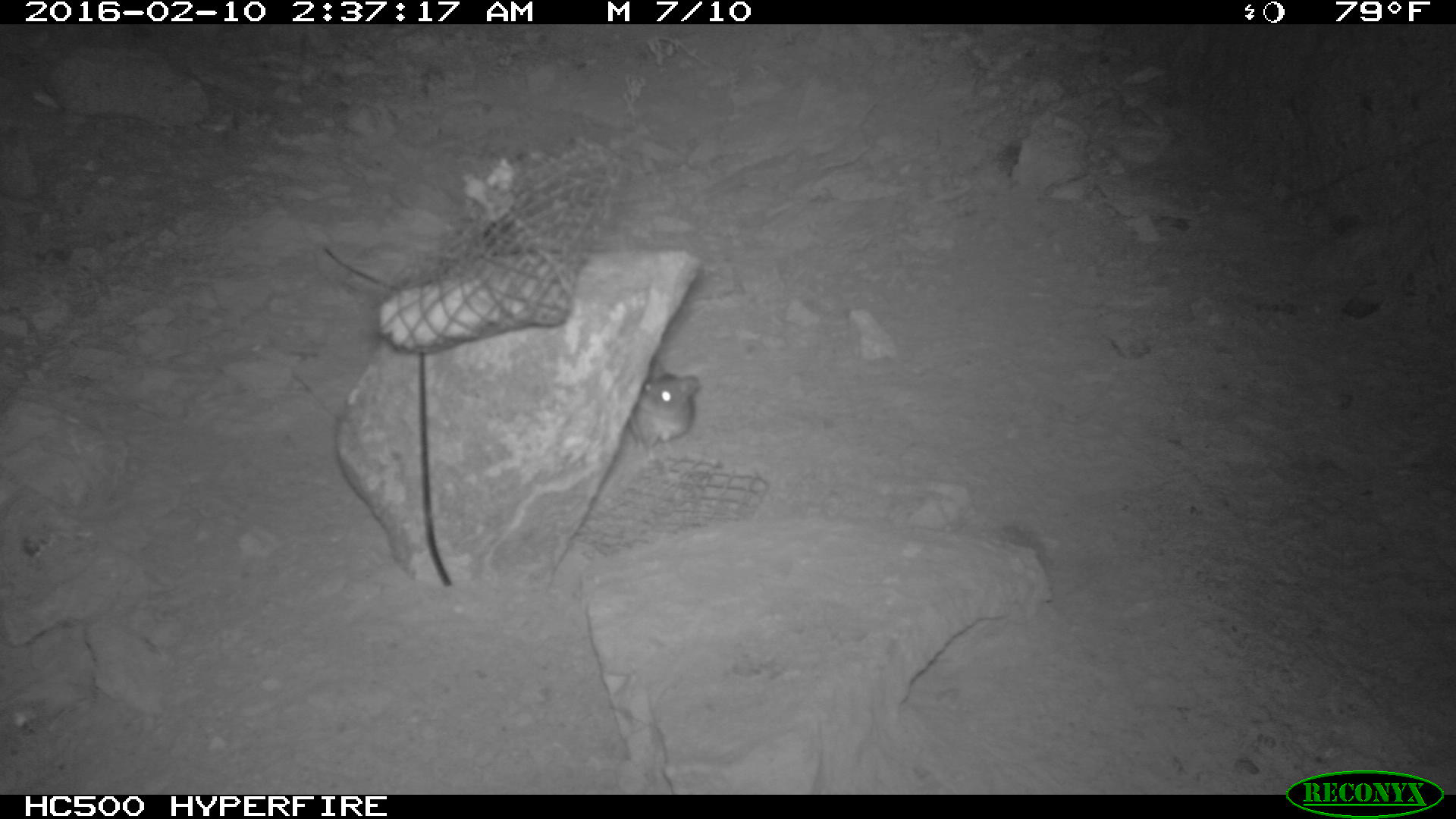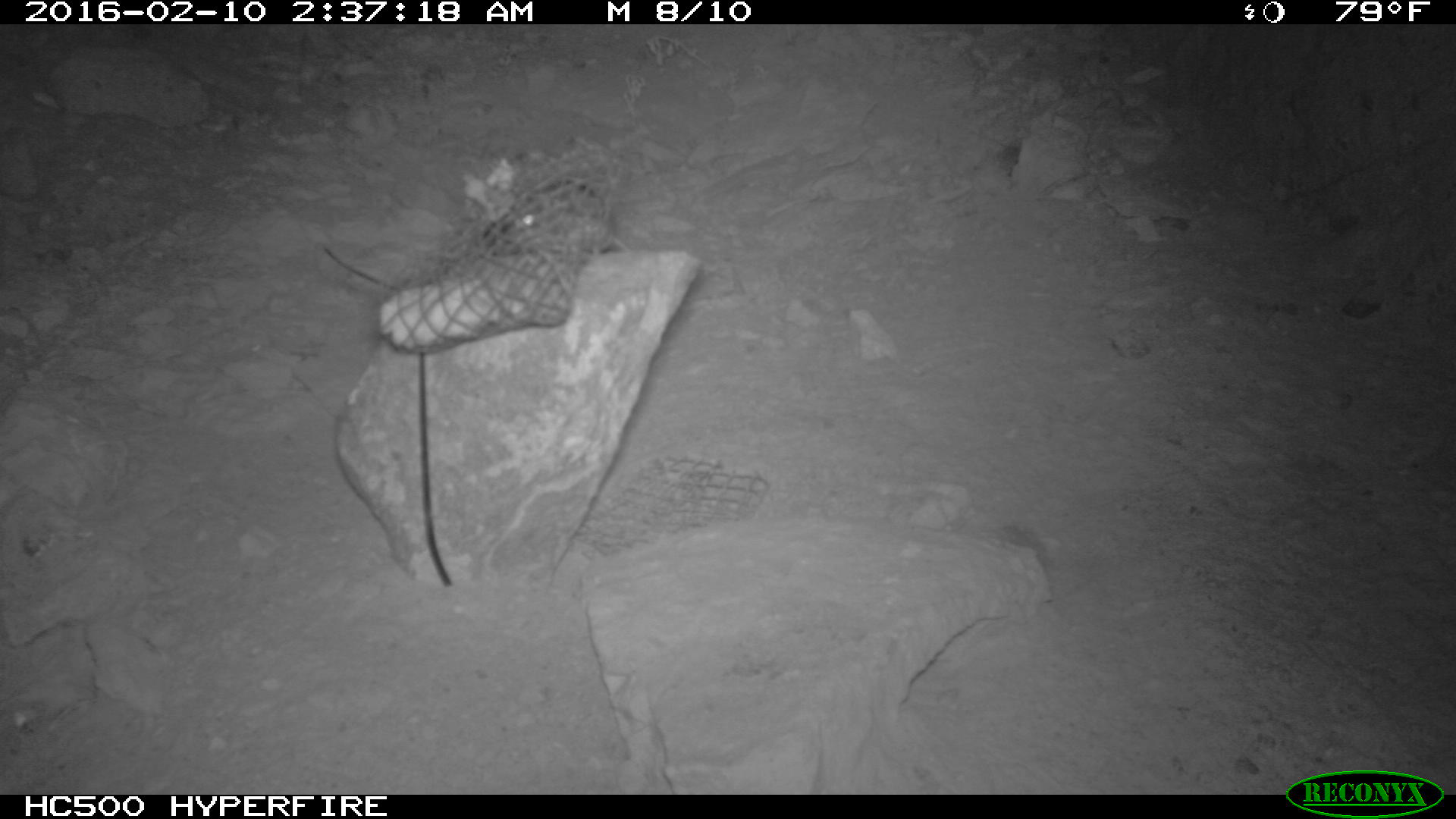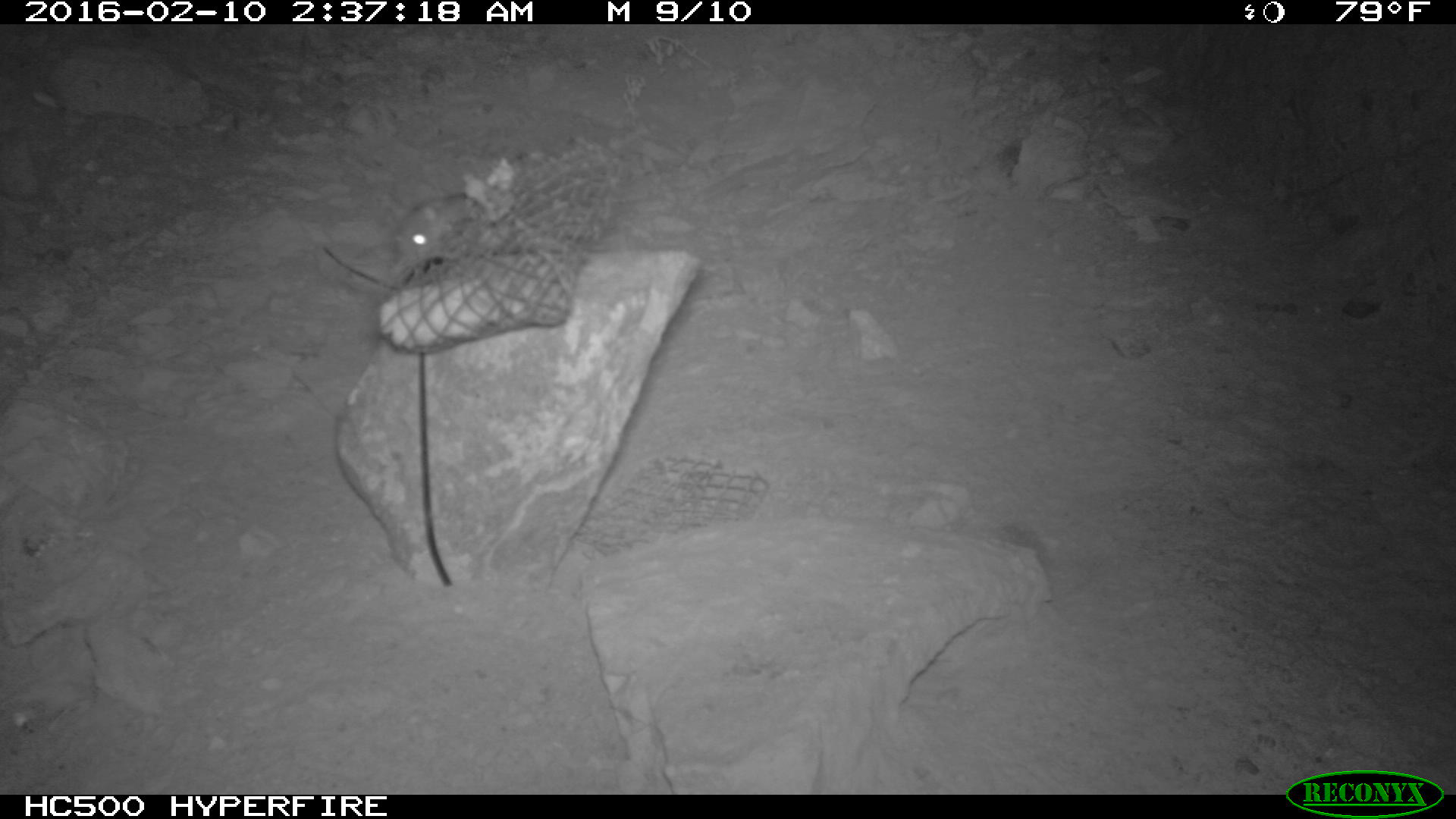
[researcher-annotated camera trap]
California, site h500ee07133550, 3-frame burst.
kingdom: Animalia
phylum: Chordata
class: Mammalia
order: Rodentia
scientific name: Rodentia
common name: rodent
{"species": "rodent (Rodentia)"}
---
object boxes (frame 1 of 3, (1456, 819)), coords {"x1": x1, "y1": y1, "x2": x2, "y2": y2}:
rodent: {"x1": 629, "y1": 359, "x2": 698, "y2": 460}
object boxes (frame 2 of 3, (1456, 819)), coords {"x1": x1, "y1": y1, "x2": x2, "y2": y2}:
rodent: {"x1": 475, "y1": 174, "x2": 604, "y2": 252}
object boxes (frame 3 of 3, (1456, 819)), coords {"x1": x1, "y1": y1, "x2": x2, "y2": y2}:
rodent: {"x1": 390, "y1": 191, "x2": 469, "y2": 267}